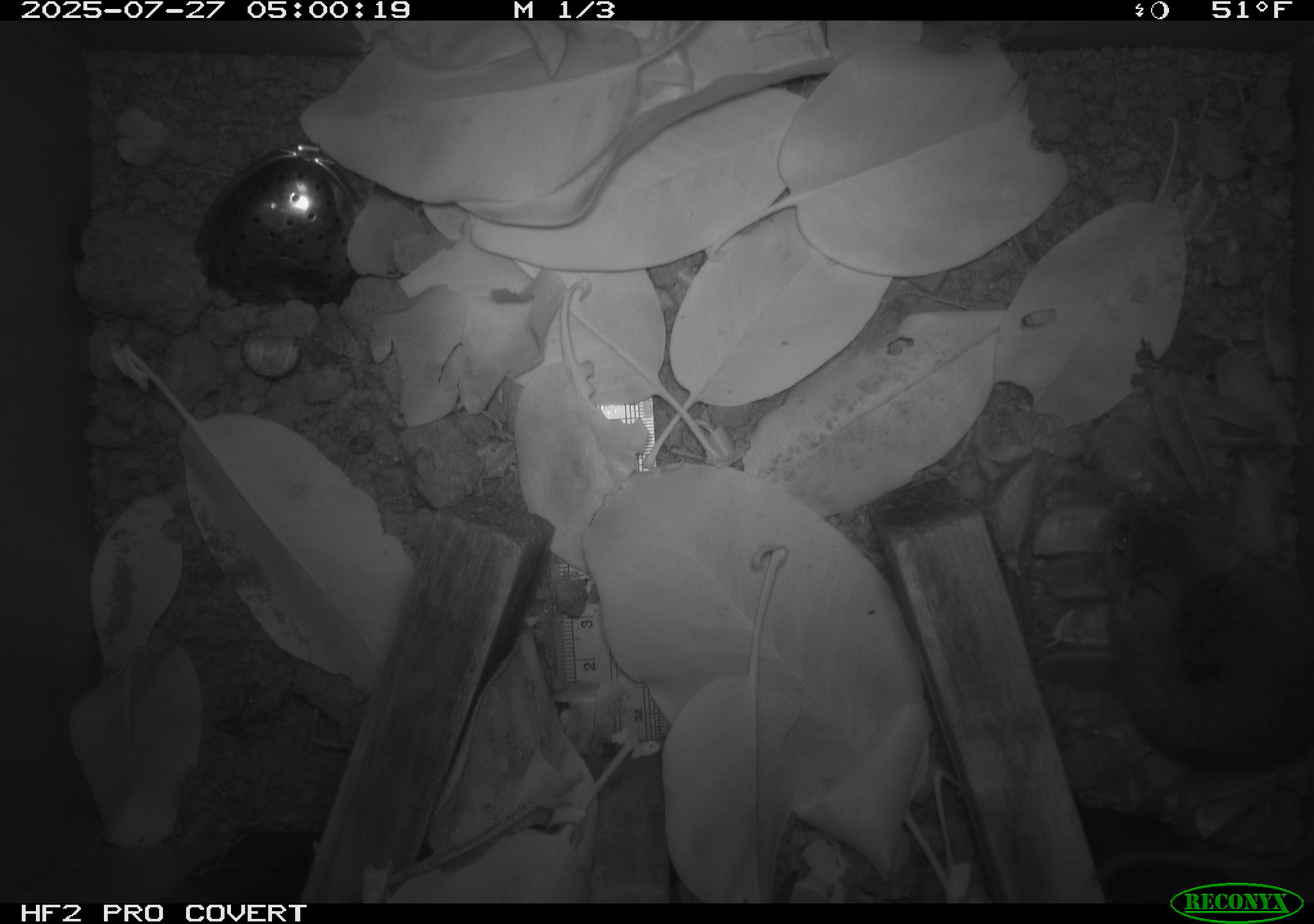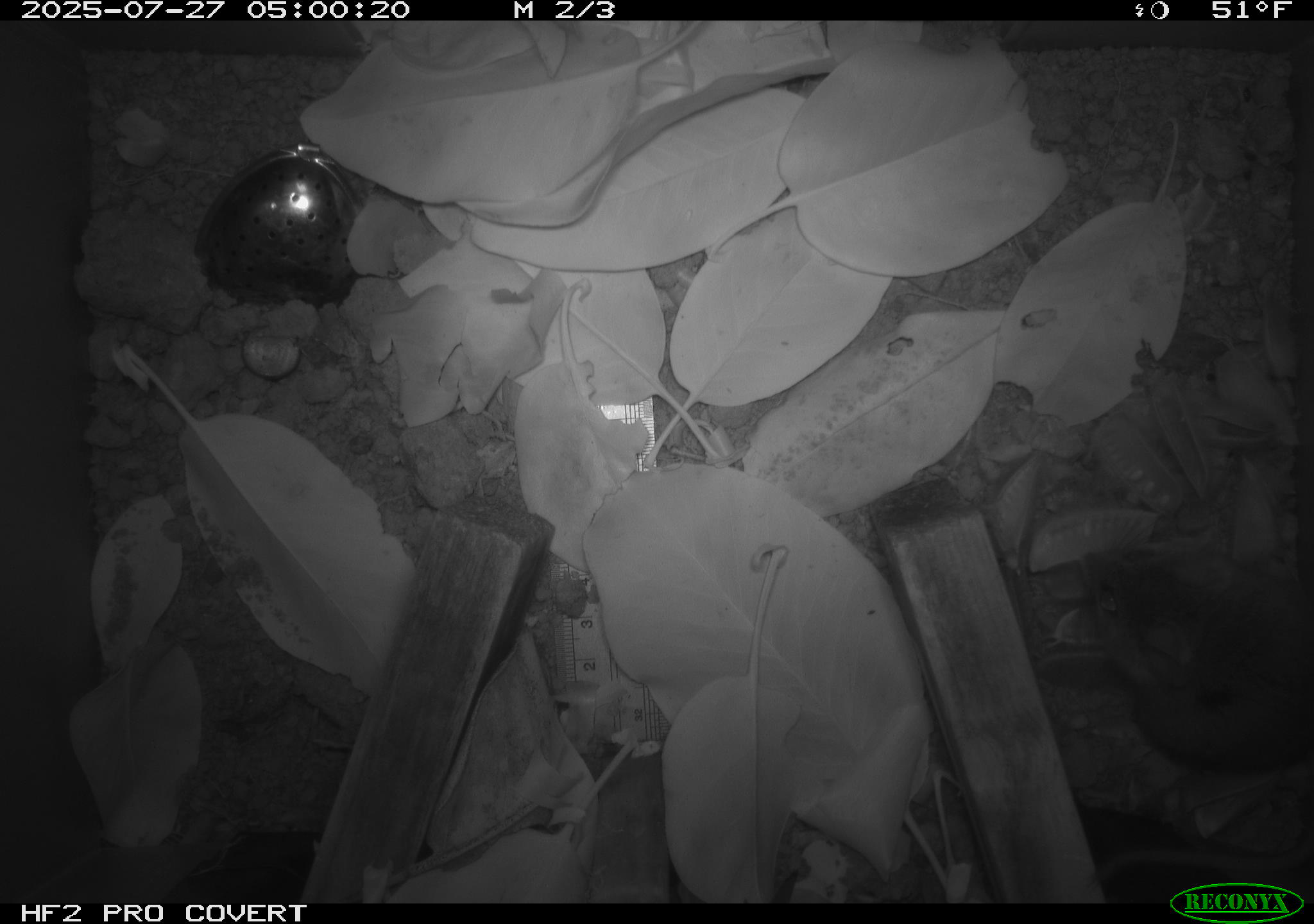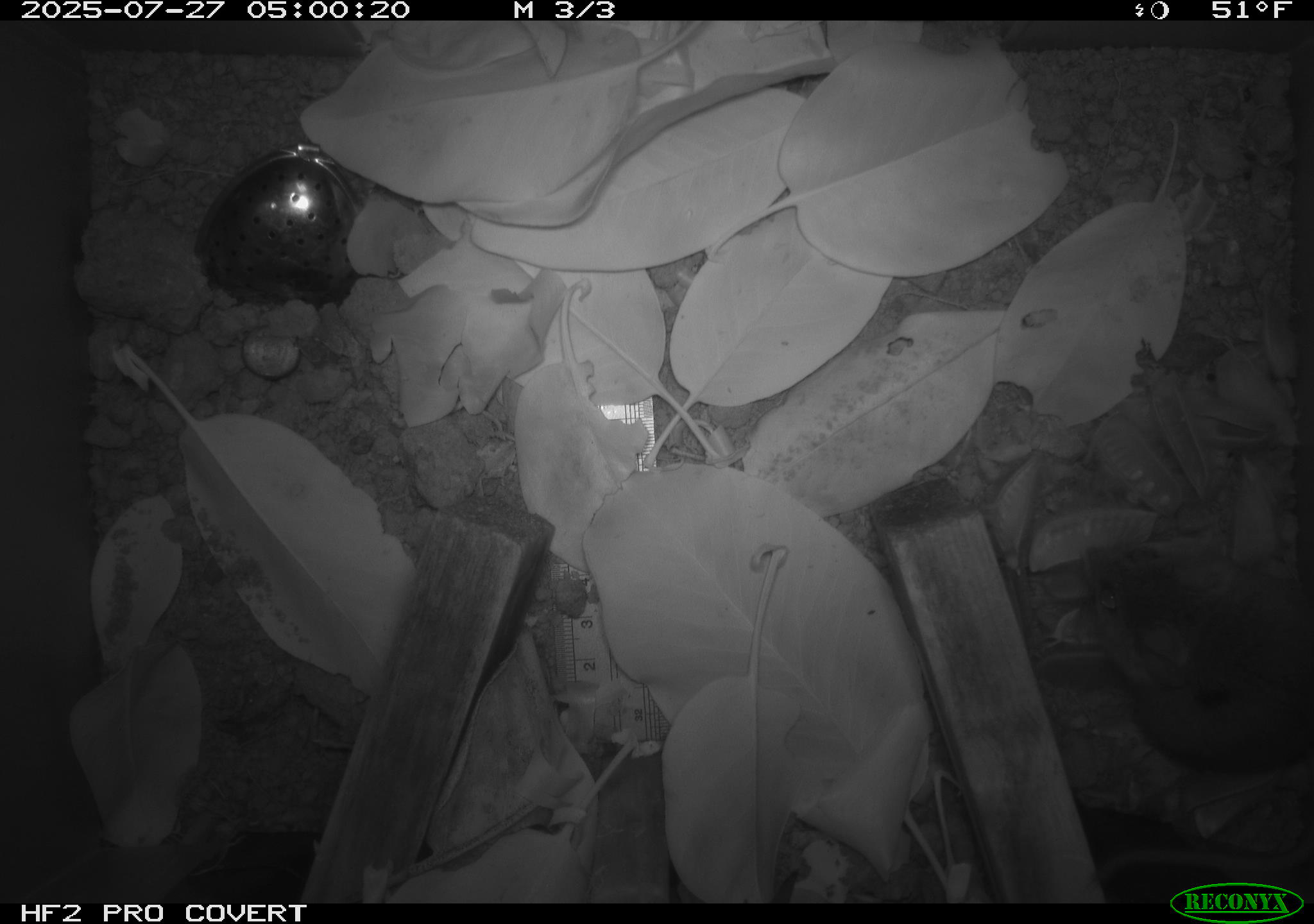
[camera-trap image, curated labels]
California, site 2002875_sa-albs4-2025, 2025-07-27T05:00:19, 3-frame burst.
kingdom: Animalia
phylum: Chordata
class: Mammalia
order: Rodentia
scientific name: Rodentia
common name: mouse species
Mouse species (Rodentia).